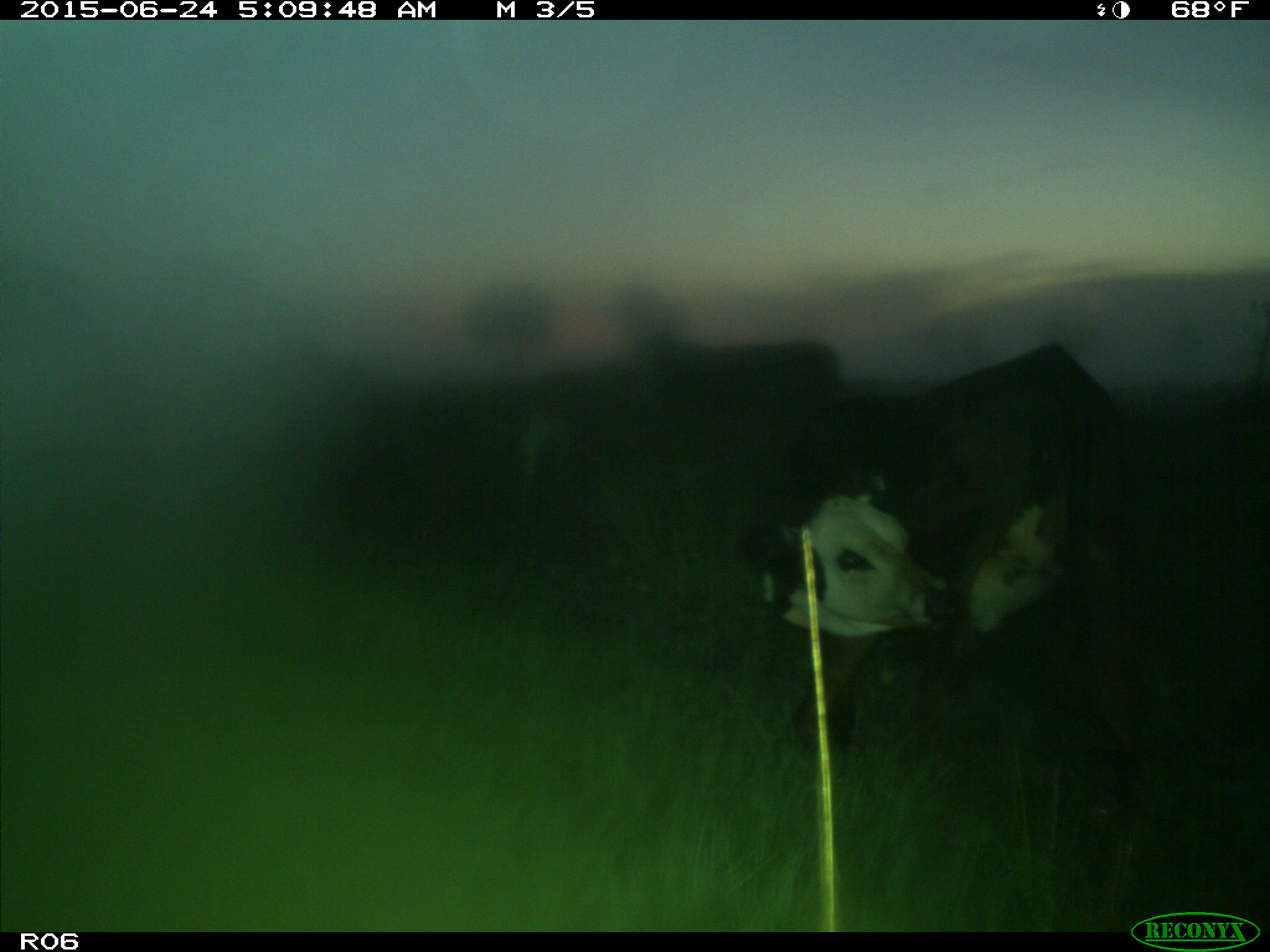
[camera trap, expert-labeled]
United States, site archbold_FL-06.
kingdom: Animalia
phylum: Chordata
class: Mammalia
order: Artiodactyla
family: Bovidae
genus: Bos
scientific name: Bos taurus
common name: domestic cow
Bos taurus (domestic cow).